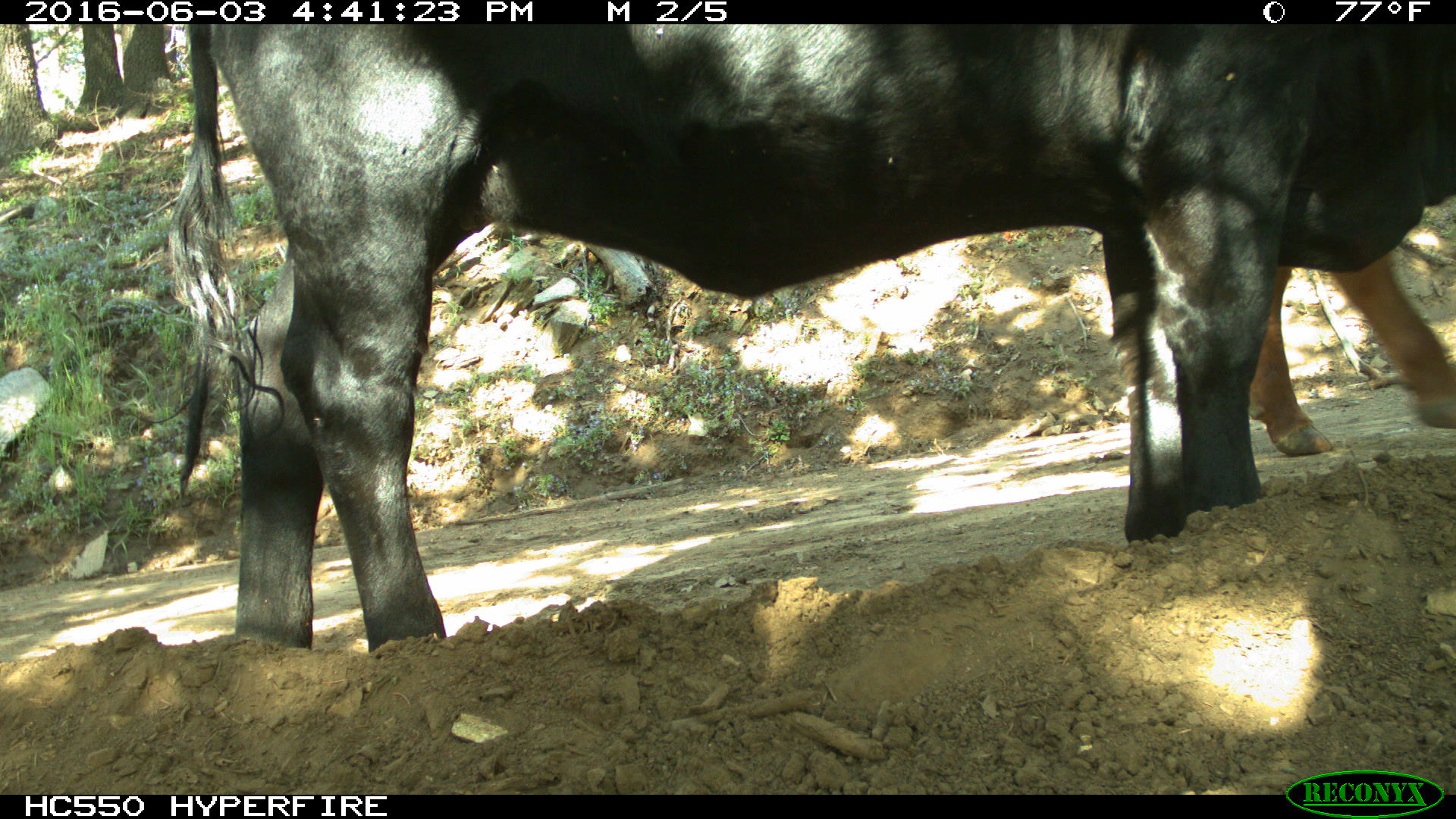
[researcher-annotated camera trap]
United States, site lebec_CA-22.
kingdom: Animalia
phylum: Chordata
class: Mammalia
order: Artiodactyla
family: Bovidae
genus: Bos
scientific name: Bos taurus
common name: domestic cow